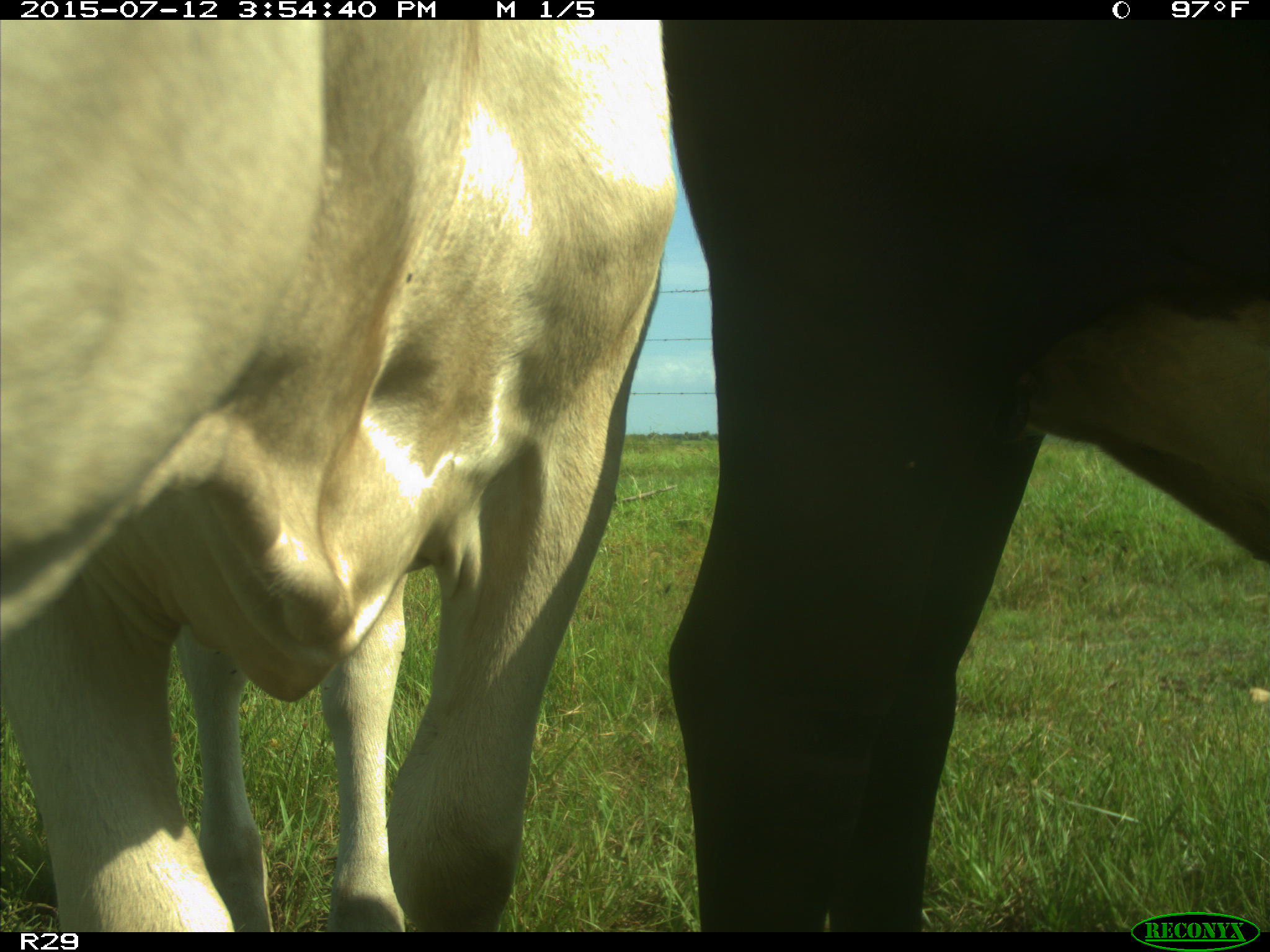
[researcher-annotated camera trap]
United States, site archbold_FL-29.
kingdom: Animalia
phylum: Chordata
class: Mammalia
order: Artiodactyla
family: Bovidae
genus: Bos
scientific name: Bos taurus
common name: domestic cow